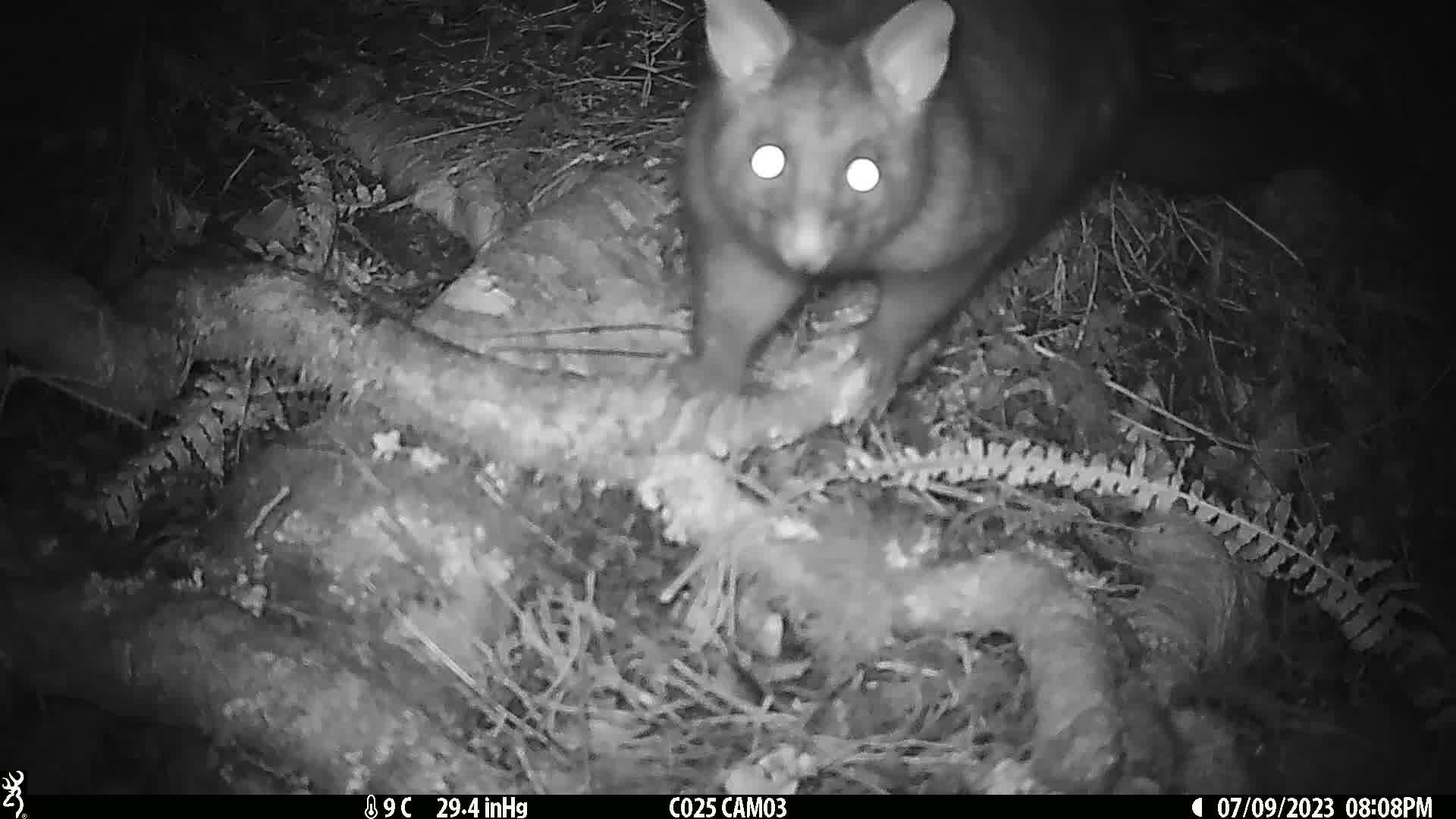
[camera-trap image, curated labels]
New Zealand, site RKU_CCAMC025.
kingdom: Animalia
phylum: Chordata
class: Mammalia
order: Diprotodontia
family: Phalangeridae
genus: Trichosurus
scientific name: Trichosurus vulpecula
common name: common brushtail possum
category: possum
Possum (common brushtail possum) (Trichosurus vulpecula).